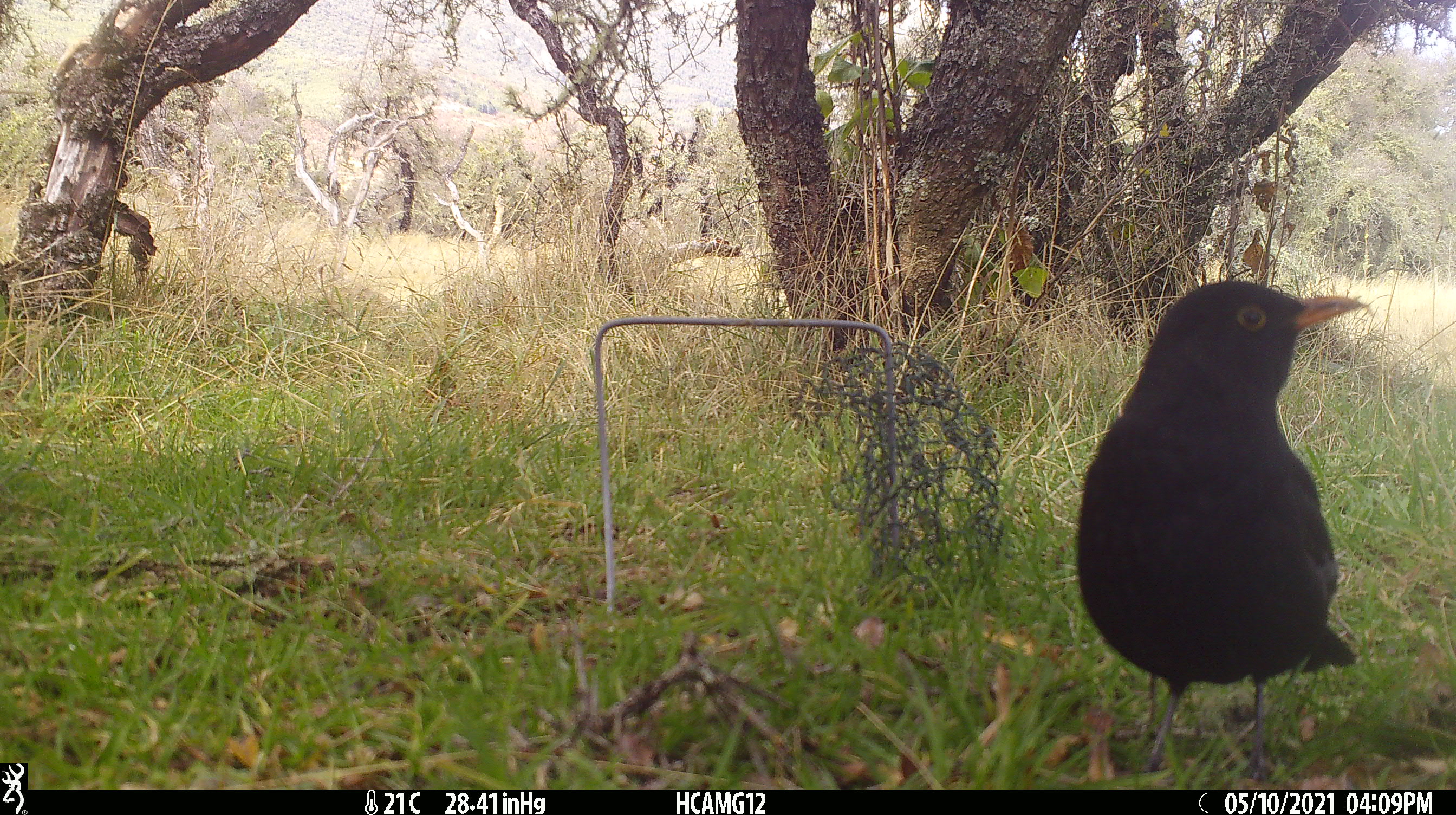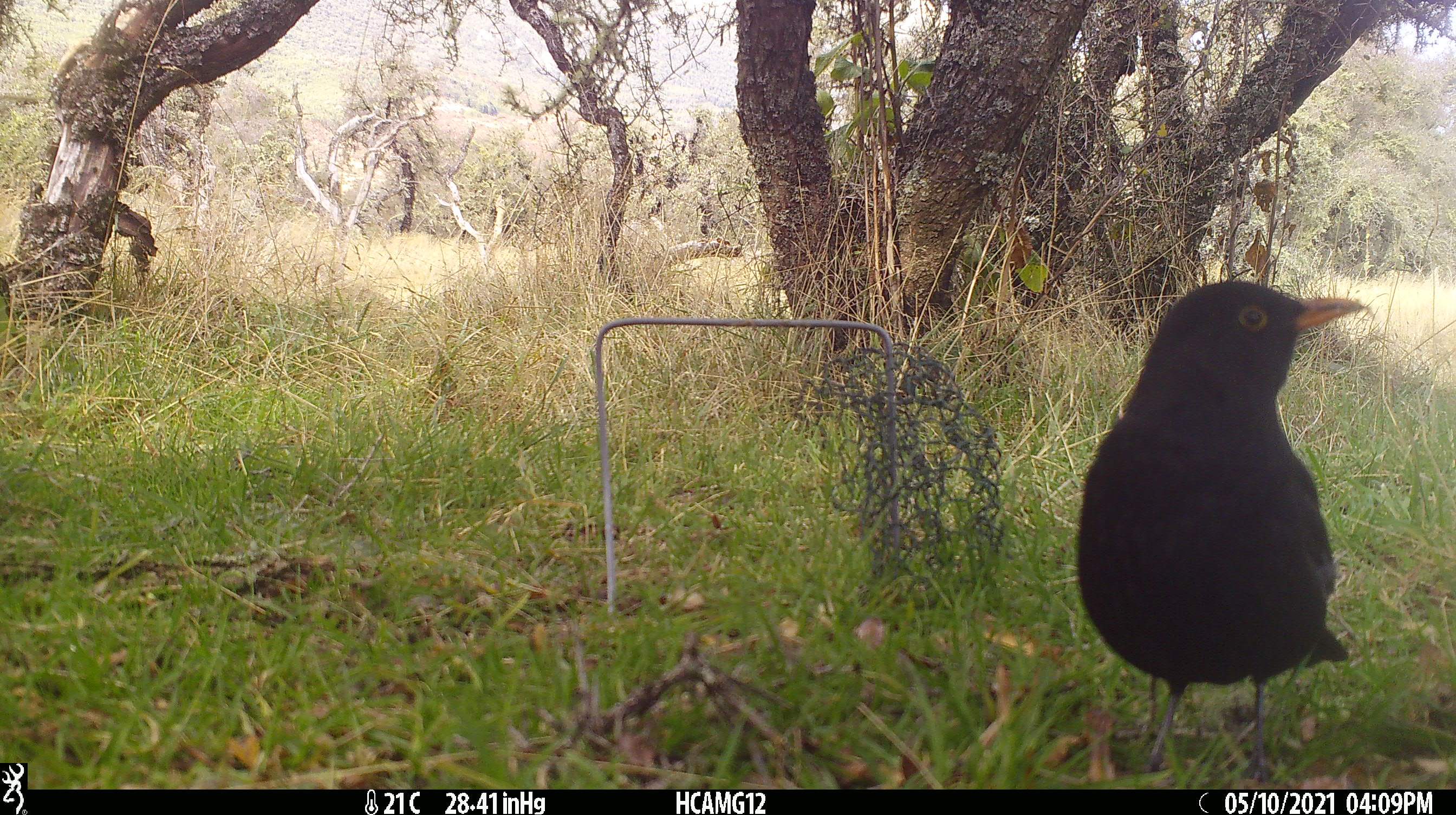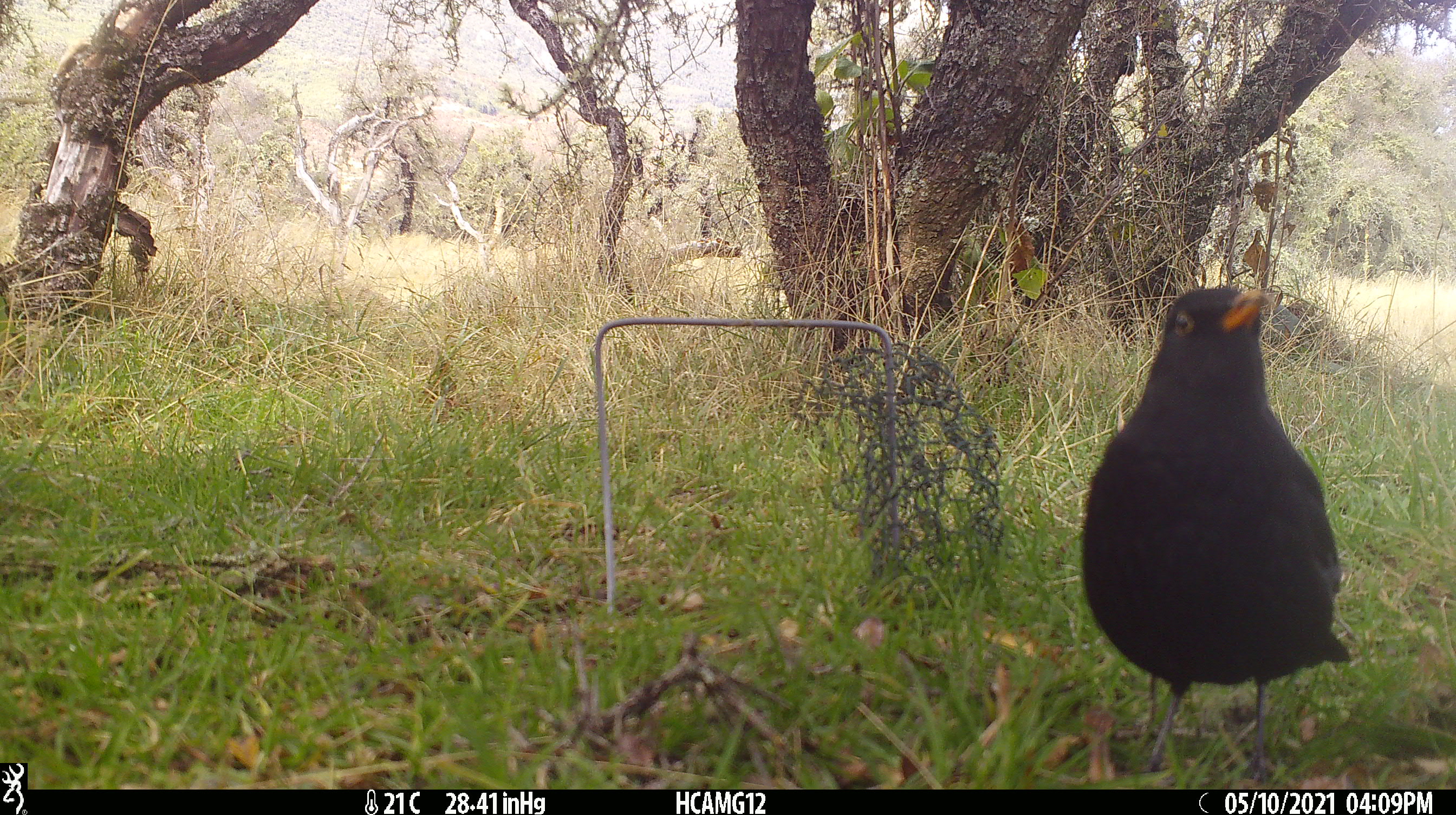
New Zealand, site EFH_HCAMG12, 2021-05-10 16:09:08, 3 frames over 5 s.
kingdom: Animalia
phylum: Chordata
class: Aves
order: Passeriformes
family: Turdidae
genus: Turdus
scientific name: Turdus merula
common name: eurasian blackbird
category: blackbird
Blackbird (eurasian blackbird) (Turdus merula).